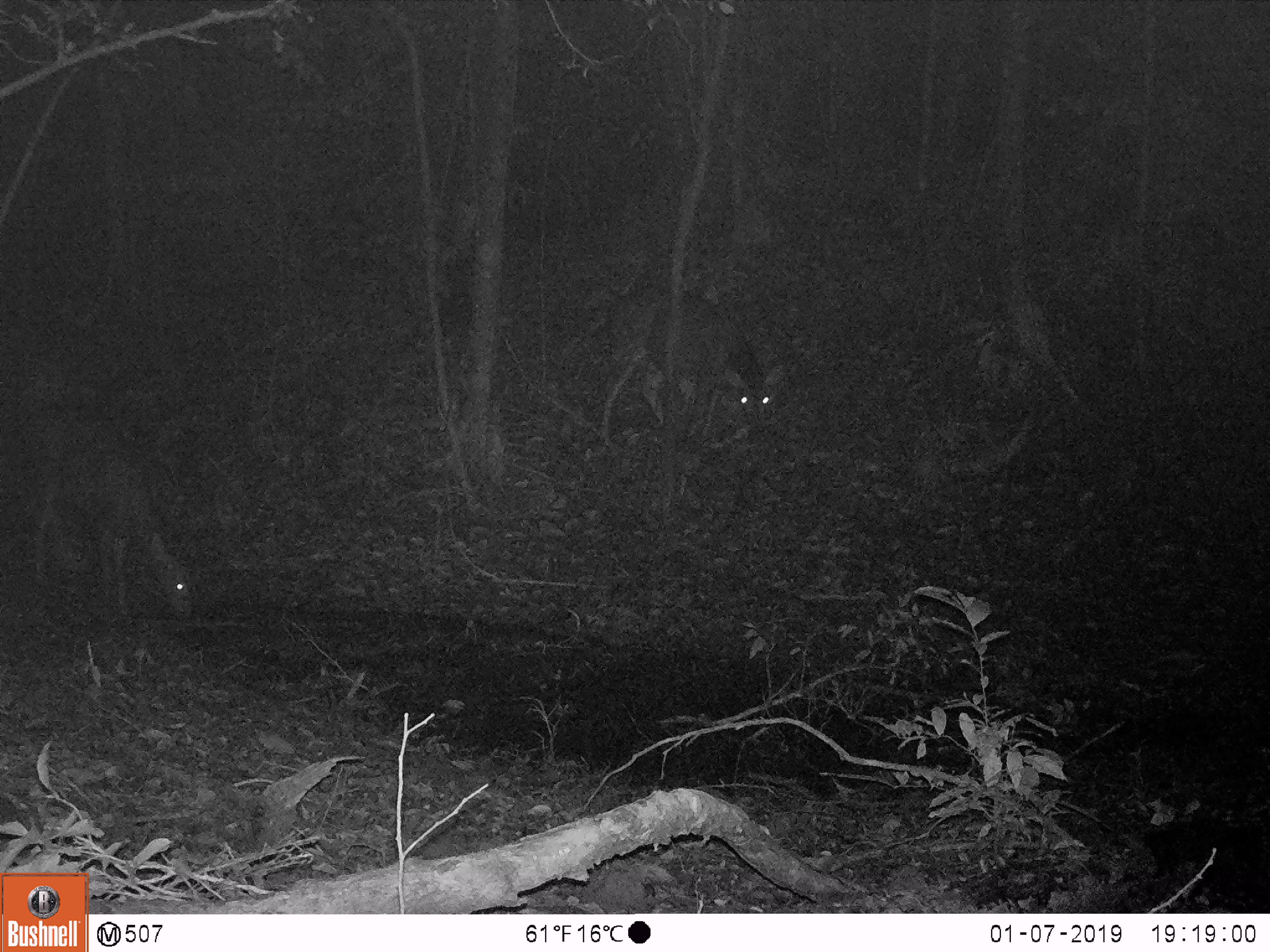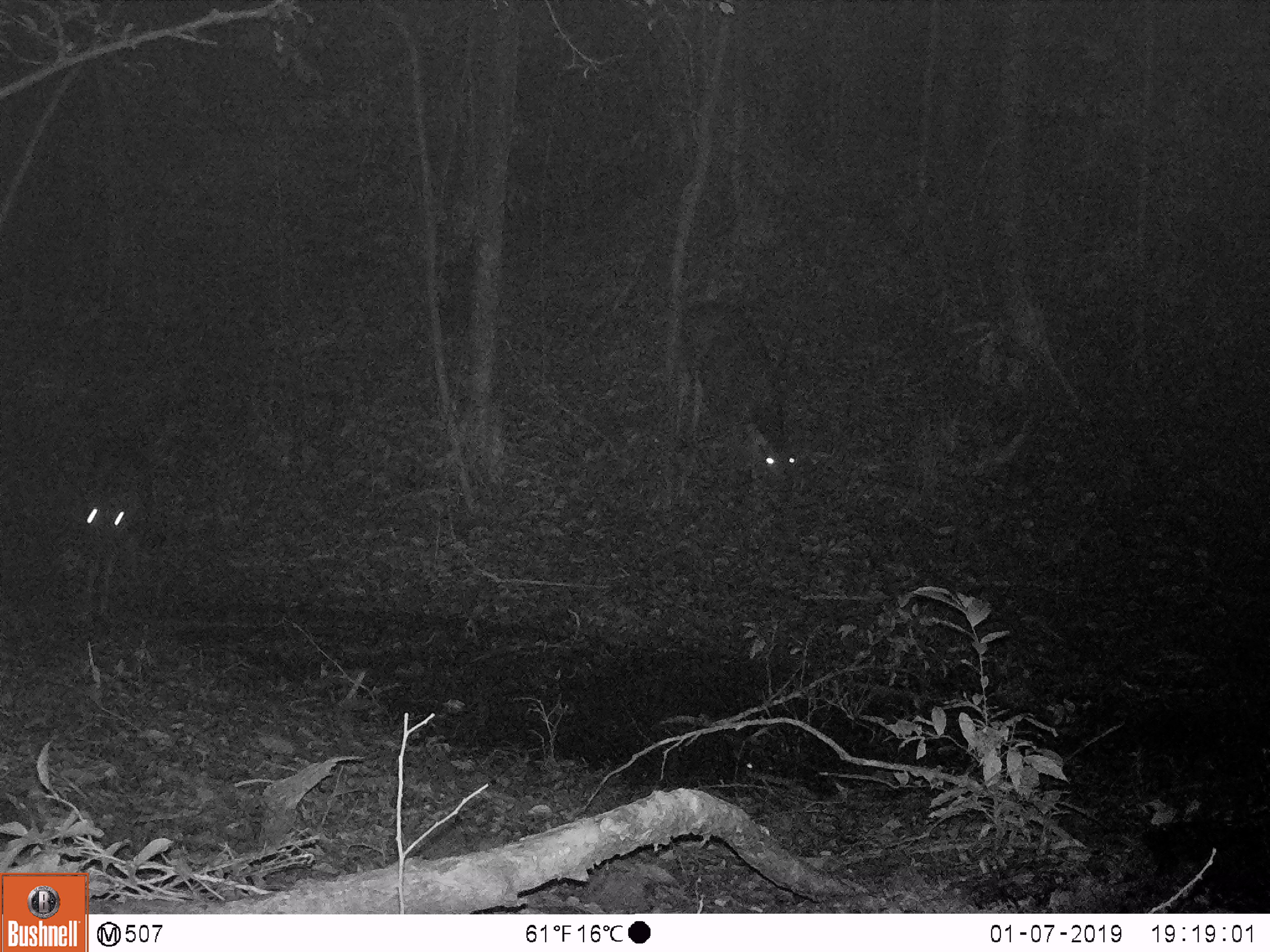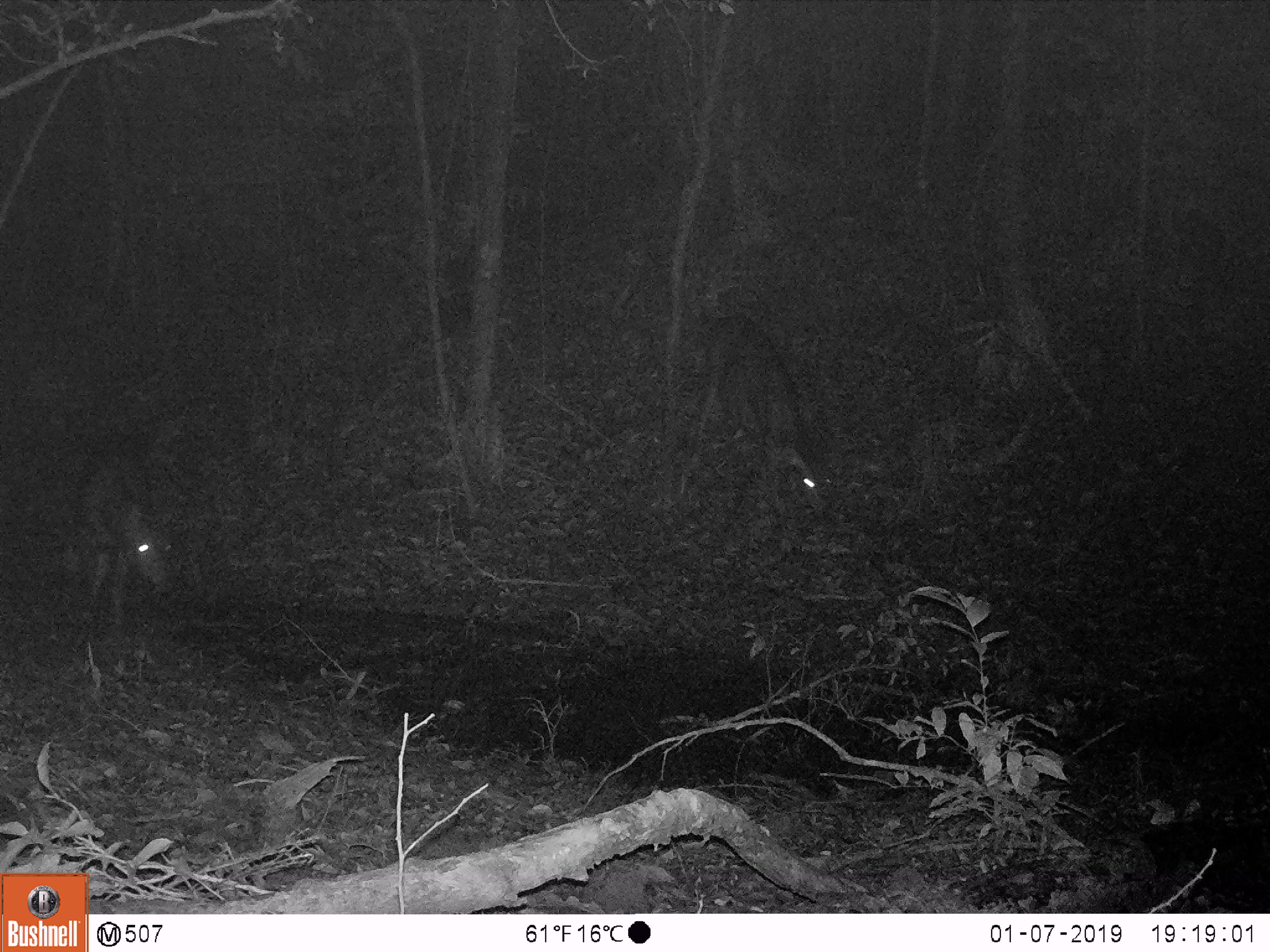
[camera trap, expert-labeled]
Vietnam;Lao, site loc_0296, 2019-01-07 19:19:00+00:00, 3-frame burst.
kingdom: Animalia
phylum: Chordata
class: Mammalia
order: Artiodactyla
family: Cervidae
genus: Rusa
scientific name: Rusa unicolor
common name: sambar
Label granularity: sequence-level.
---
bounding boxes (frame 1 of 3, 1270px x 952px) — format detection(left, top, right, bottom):
sambar: detection(17, 403, 199, 627); detection(596, 285, 785, 461)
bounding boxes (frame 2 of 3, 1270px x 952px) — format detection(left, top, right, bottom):
sambar: detection(669, 299, 808, 495); detection(77, 445, 151, 627)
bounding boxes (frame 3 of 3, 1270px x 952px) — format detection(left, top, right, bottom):
sambar: detection(679, 314, 837, 523); detection(68, 442, 180, 636)